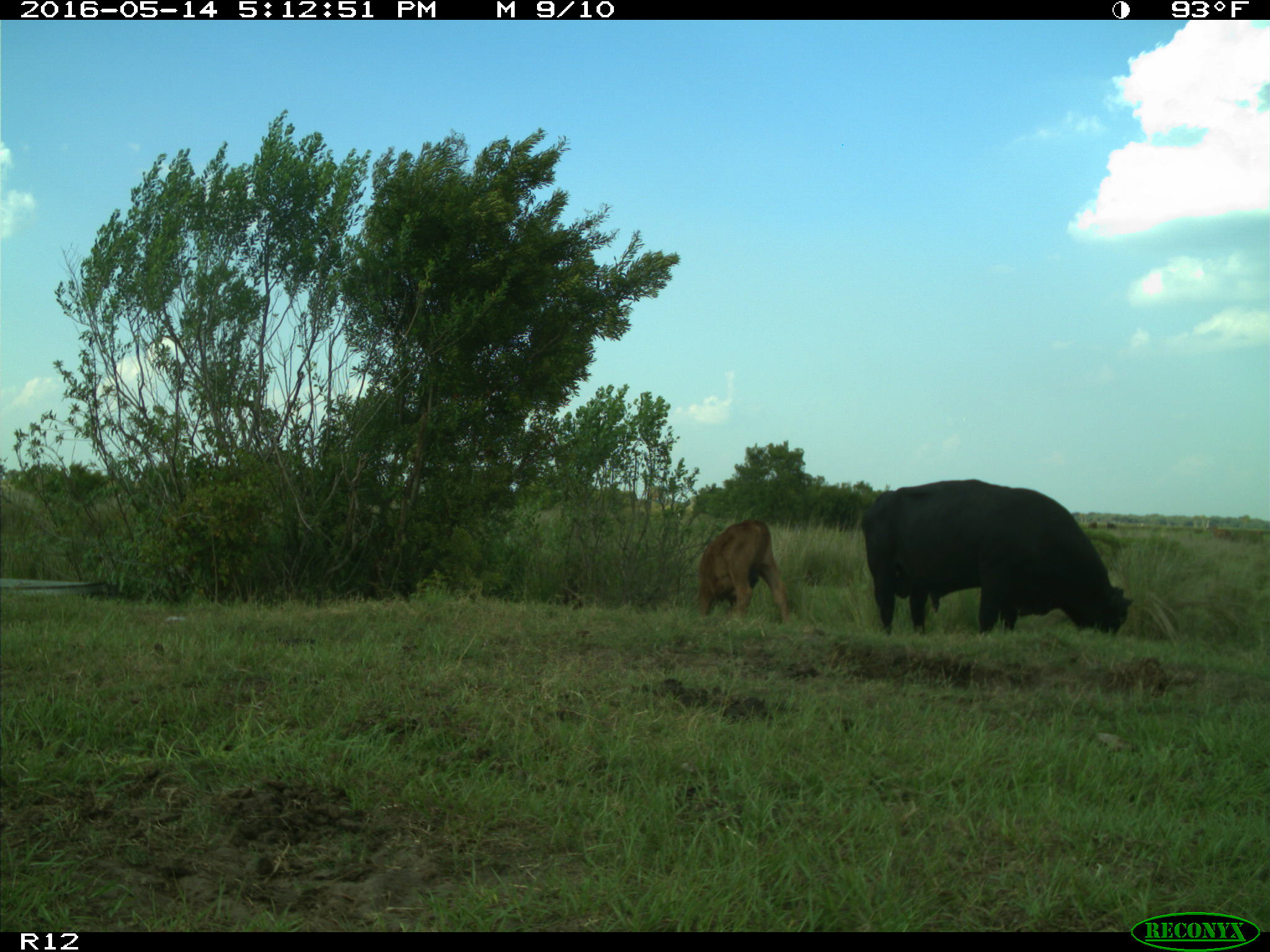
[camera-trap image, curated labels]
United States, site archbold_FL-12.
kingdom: Animalia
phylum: Chordata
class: Mammalia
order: Artiodactyla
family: Bovidae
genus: Bos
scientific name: Bos taurus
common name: domestic cow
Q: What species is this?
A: Bos taurus (domestic cow).